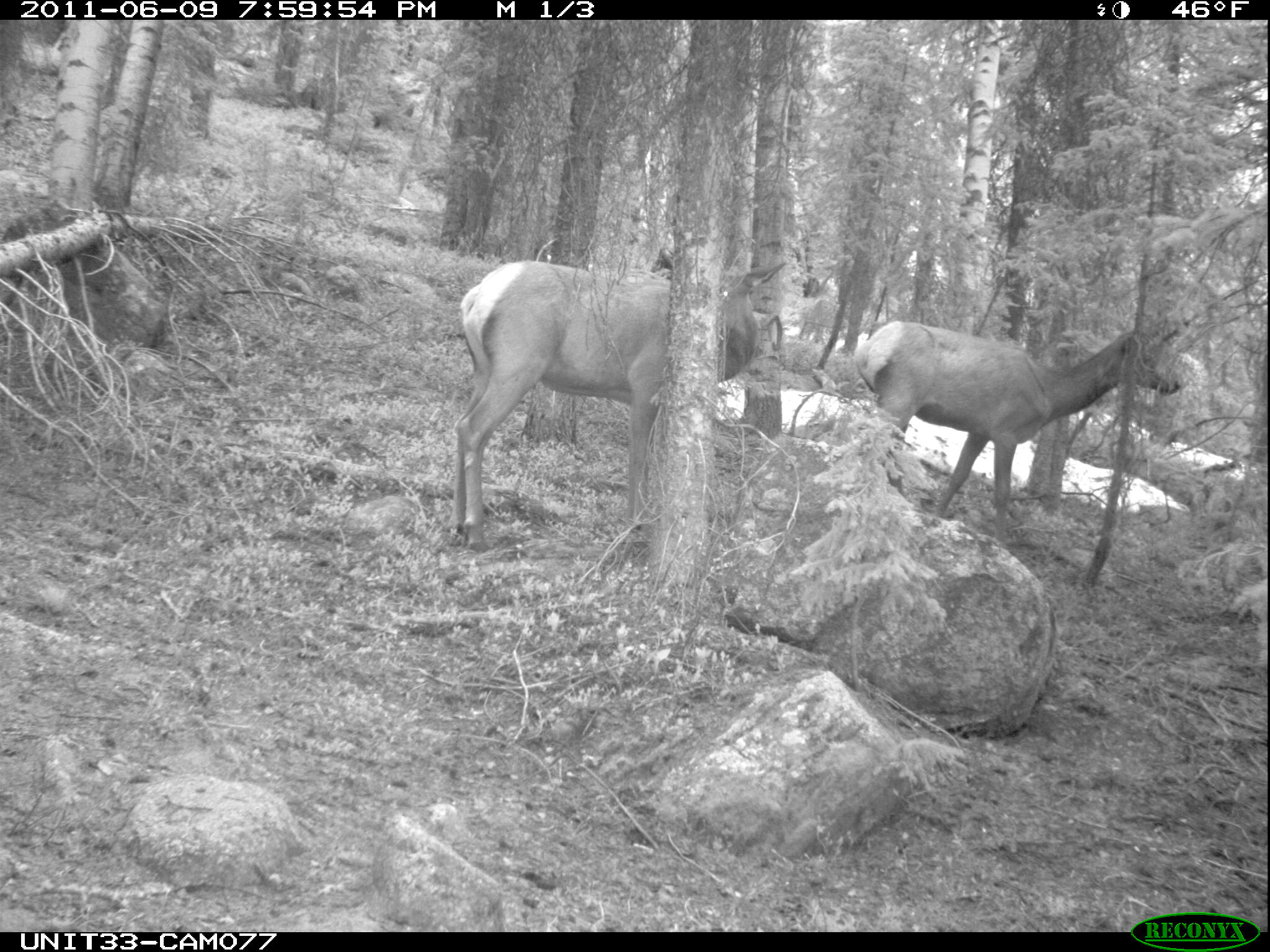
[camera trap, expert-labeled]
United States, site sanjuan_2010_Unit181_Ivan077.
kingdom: Animalia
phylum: Chordata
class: Mammalia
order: Artiodactyla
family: Cervidae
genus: Cervus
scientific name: Cervus elaphus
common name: red deer